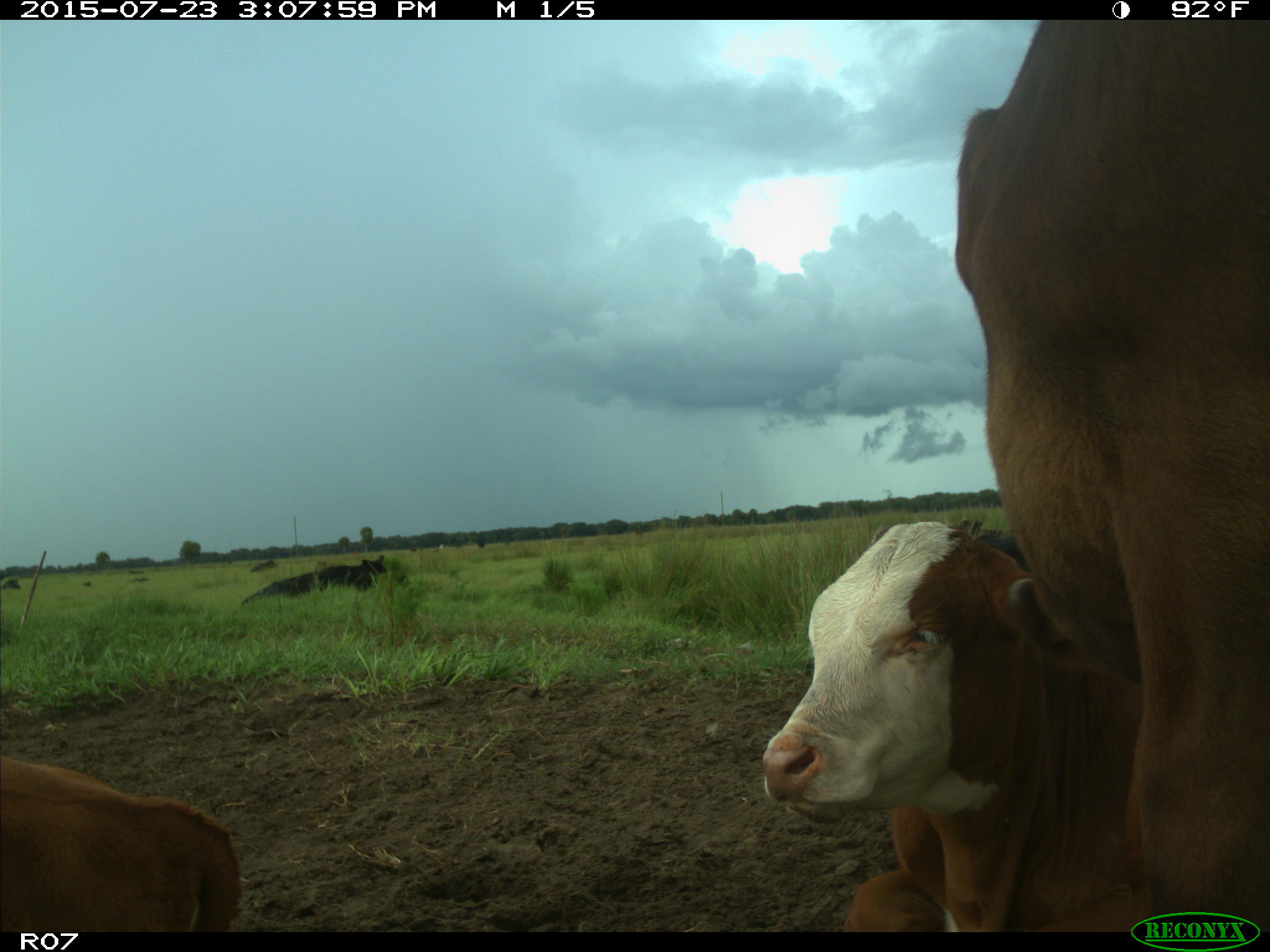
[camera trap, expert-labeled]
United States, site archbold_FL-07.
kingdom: Animalia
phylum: Chordata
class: Mammalia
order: Artiodactyla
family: Bovidae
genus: Bos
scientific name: Bos taurus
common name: domestic cow